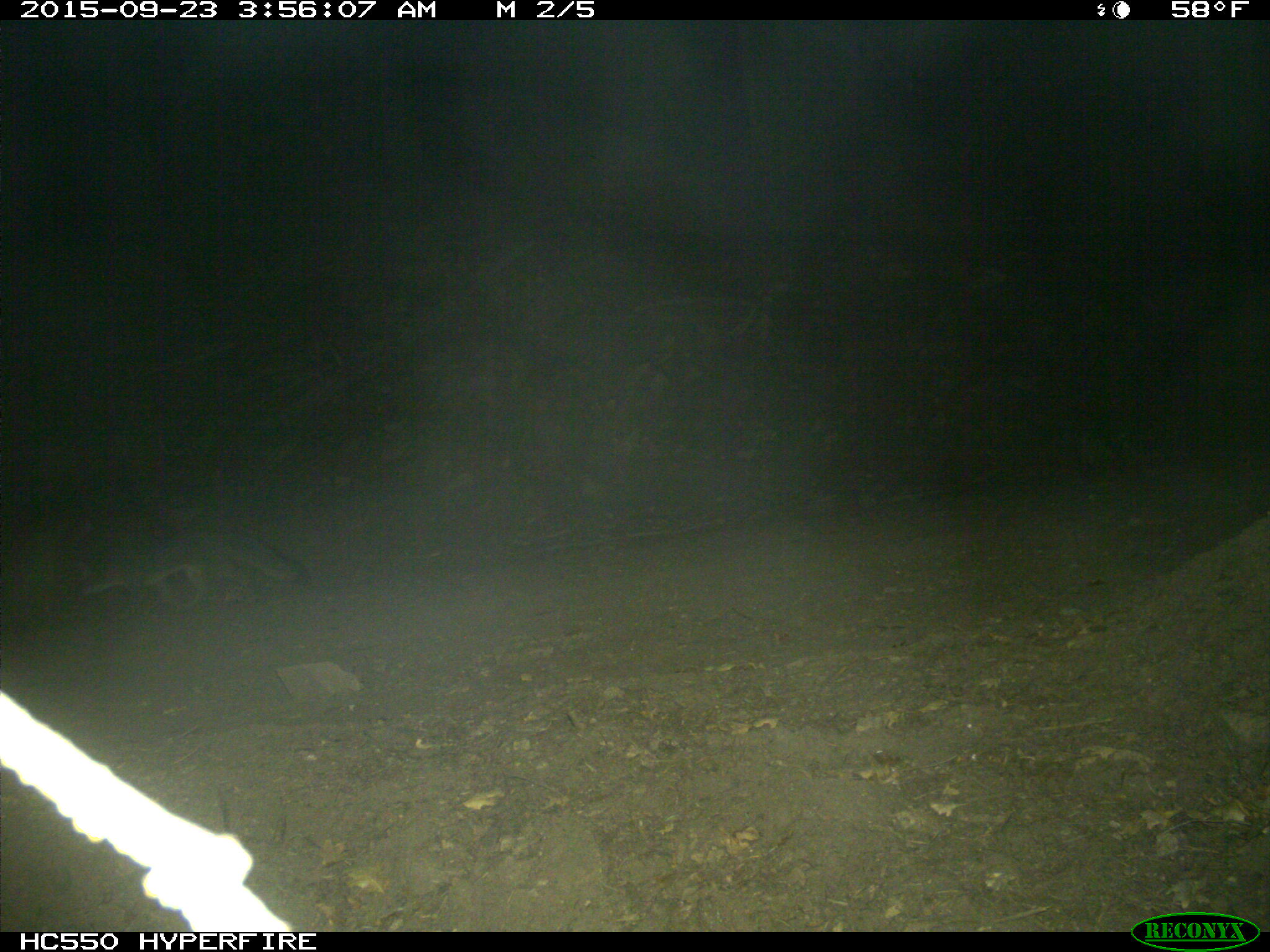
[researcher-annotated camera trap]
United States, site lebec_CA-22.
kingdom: Animalia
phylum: Chordata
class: Mammalia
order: Carnivora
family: Canidae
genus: Urocyon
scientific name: Urocyon cinereoargenteus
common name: gray fox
Urocyon cinereoargenteus (gray fox).